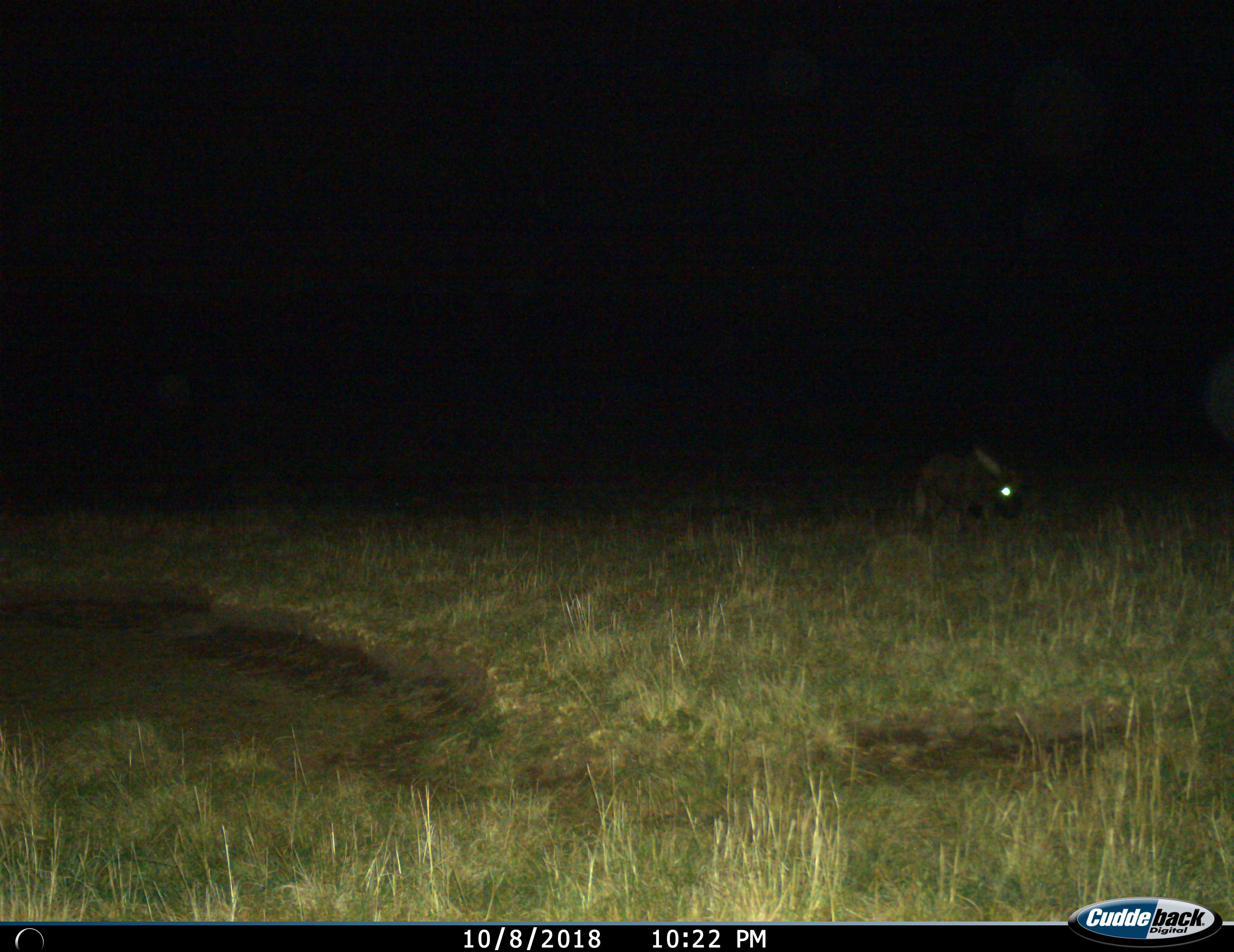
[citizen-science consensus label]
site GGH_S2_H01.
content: unidentified animal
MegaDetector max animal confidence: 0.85